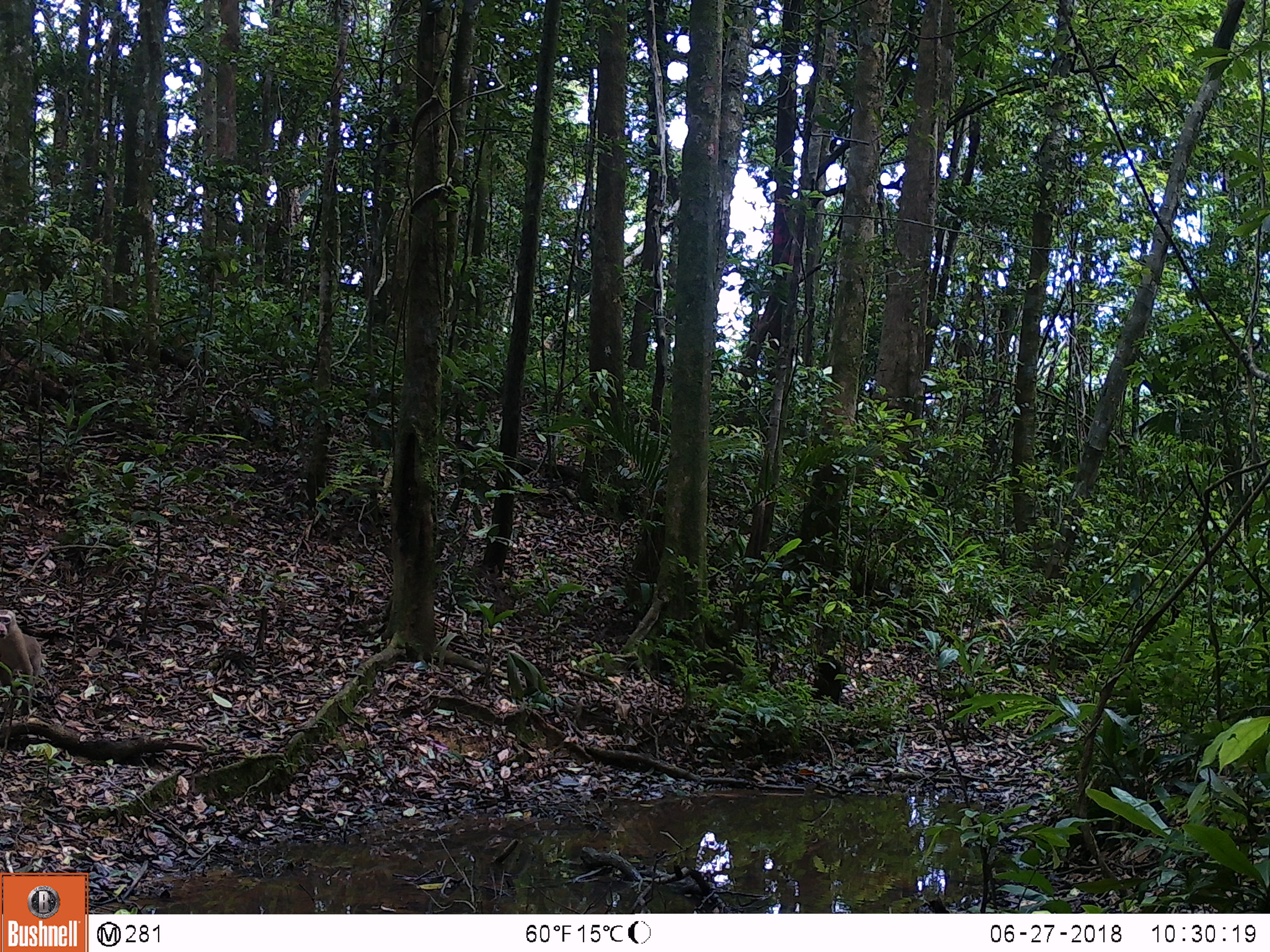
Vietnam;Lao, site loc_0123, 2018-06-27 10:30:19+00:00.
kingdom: Animalia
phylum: Chordata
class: Mammalia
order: Primates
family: Cercopithecidae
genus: Macaca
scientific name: Macaca nemestrina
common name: pig-tailed macaque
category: pig tailed macaque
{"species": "pig tailed macaque (pig-tailed macaque) (Macaca nemestrina)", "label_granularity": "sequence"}